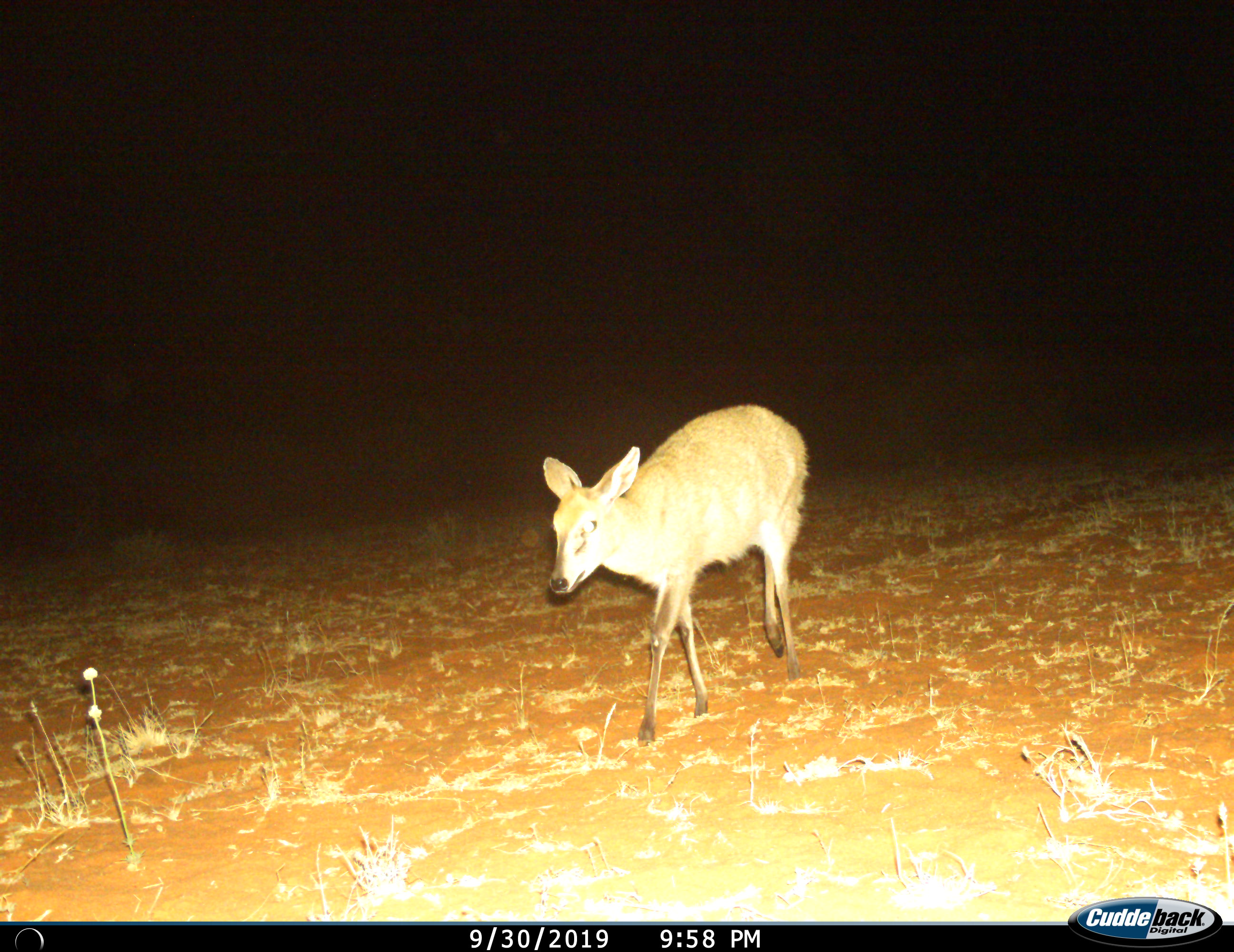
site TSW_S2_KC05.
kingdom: Animalia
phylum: Chordata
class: Mammalia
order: Artiodactyla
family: Bovidae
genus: Sylvicapra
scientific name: Sylvicapra grimmia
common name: common duiker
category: duikercommongrey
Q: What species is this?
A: Duikercommongrey (common duiker) (Sylvicapra grimmia).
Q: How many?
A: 1.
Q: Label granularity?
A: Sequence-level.